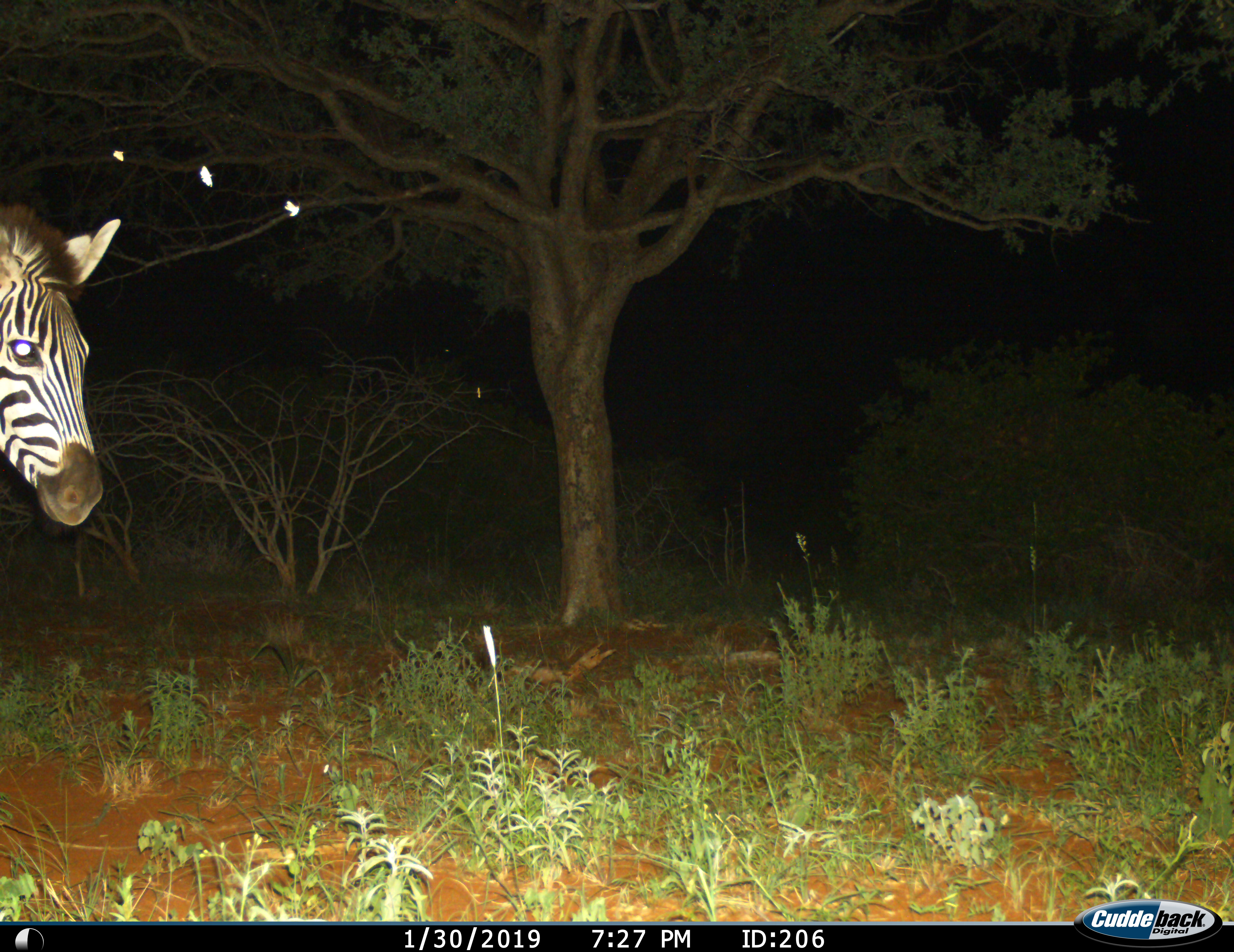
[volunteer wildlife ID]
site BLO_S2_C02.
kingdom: Animalia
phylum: Chordata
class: Mammalia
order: Perissodactyla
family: Equidae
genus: Equus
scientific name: Equus quagga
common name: plains zebra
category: zebraplains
Zebraplains (plains zebra) (Equus quagga), count 1. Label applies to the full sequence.